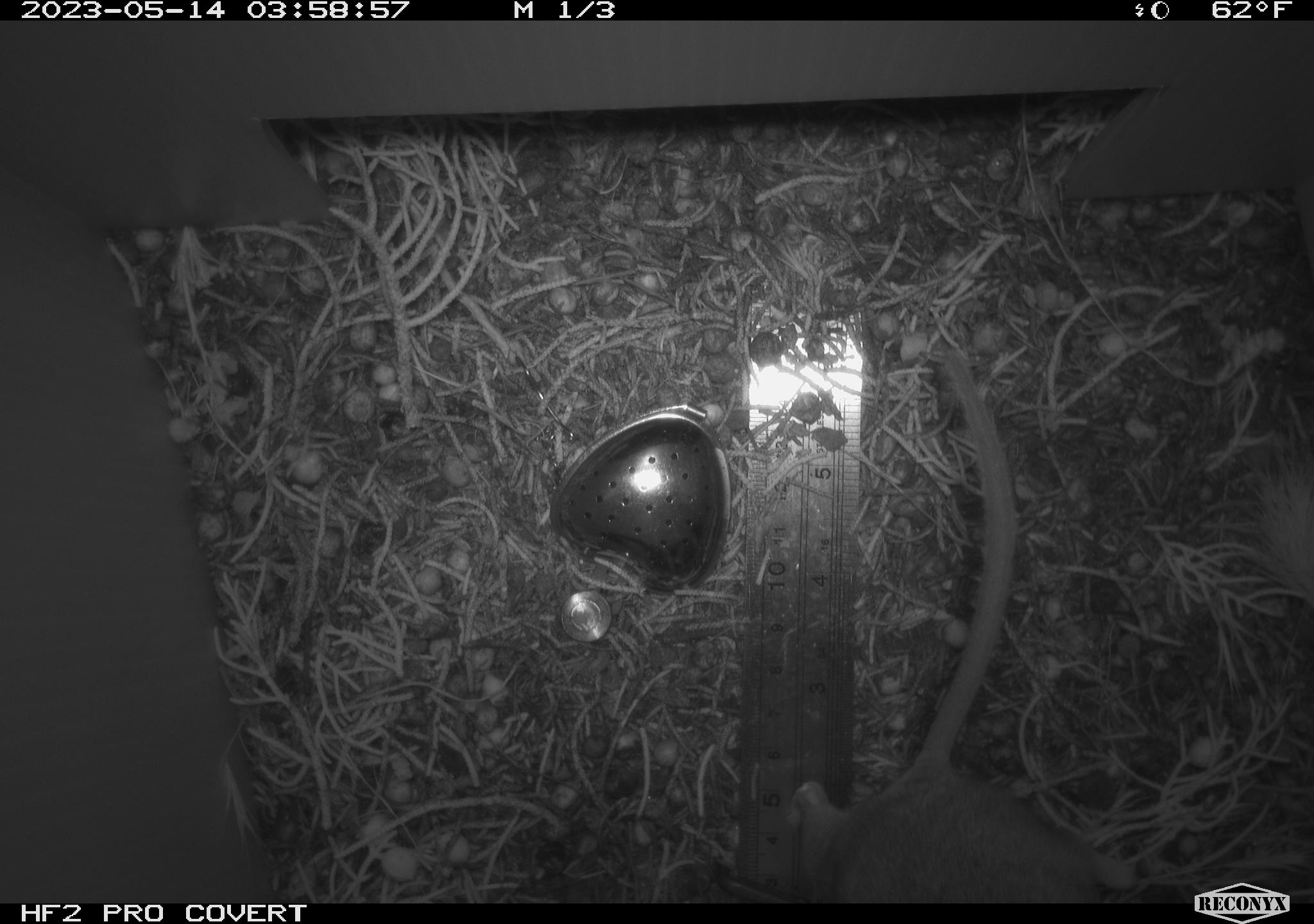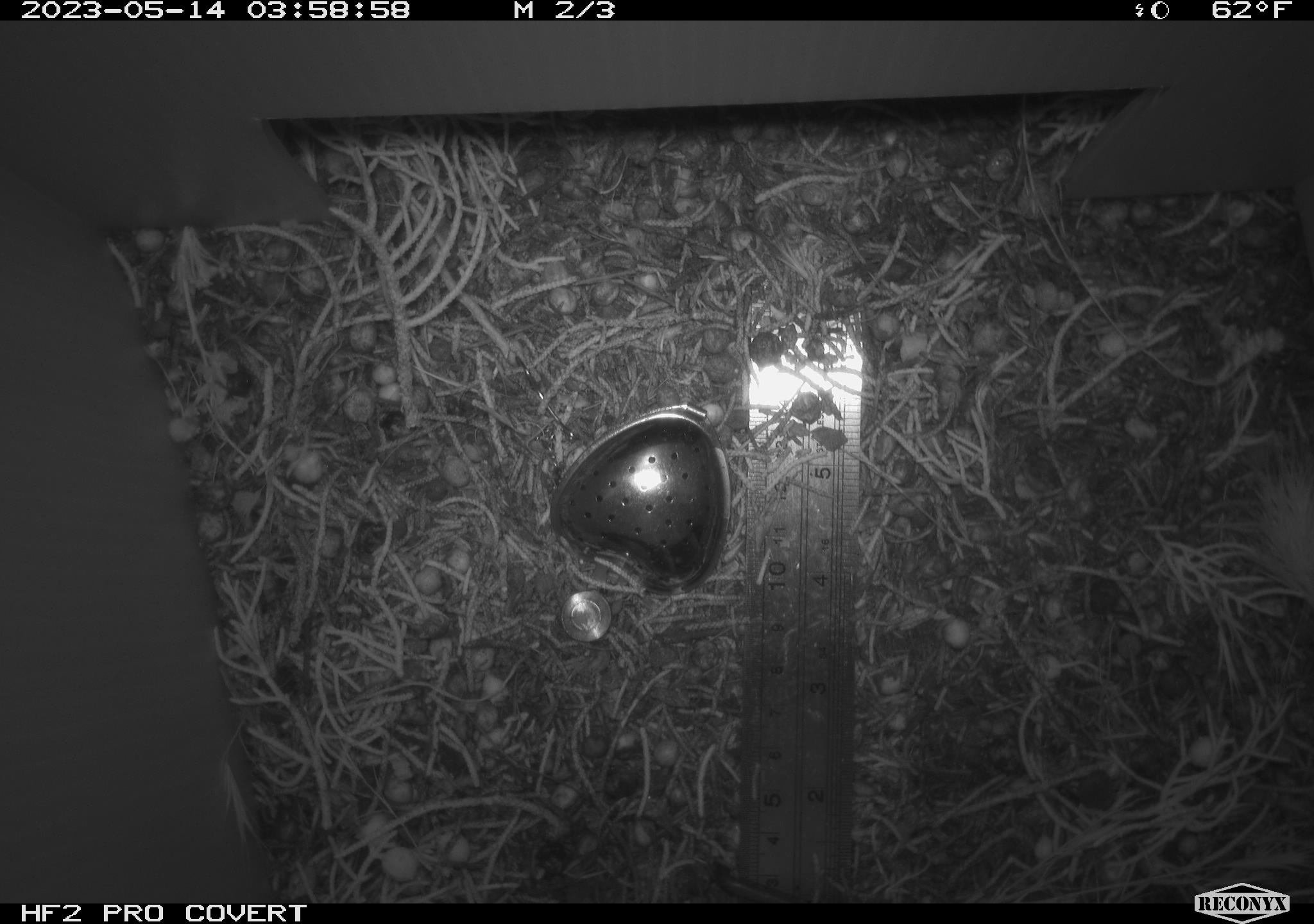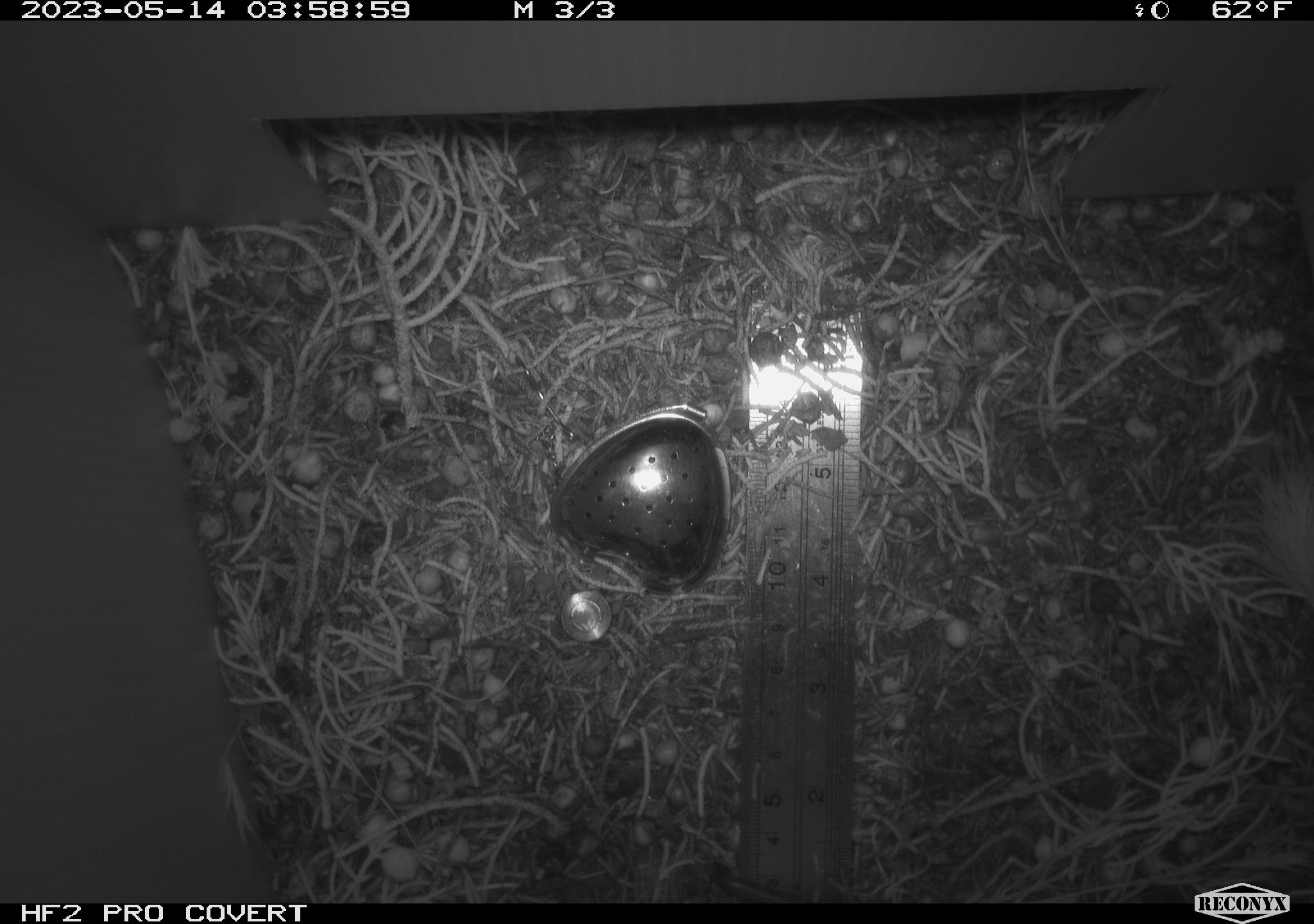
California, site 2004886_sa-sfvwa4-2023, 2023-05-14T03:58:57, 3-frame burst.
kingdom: Animalia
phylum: Chordata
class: Mammalia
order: Rodentia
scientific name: Rodentia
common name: mouse species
Mouse species (Rodentia).